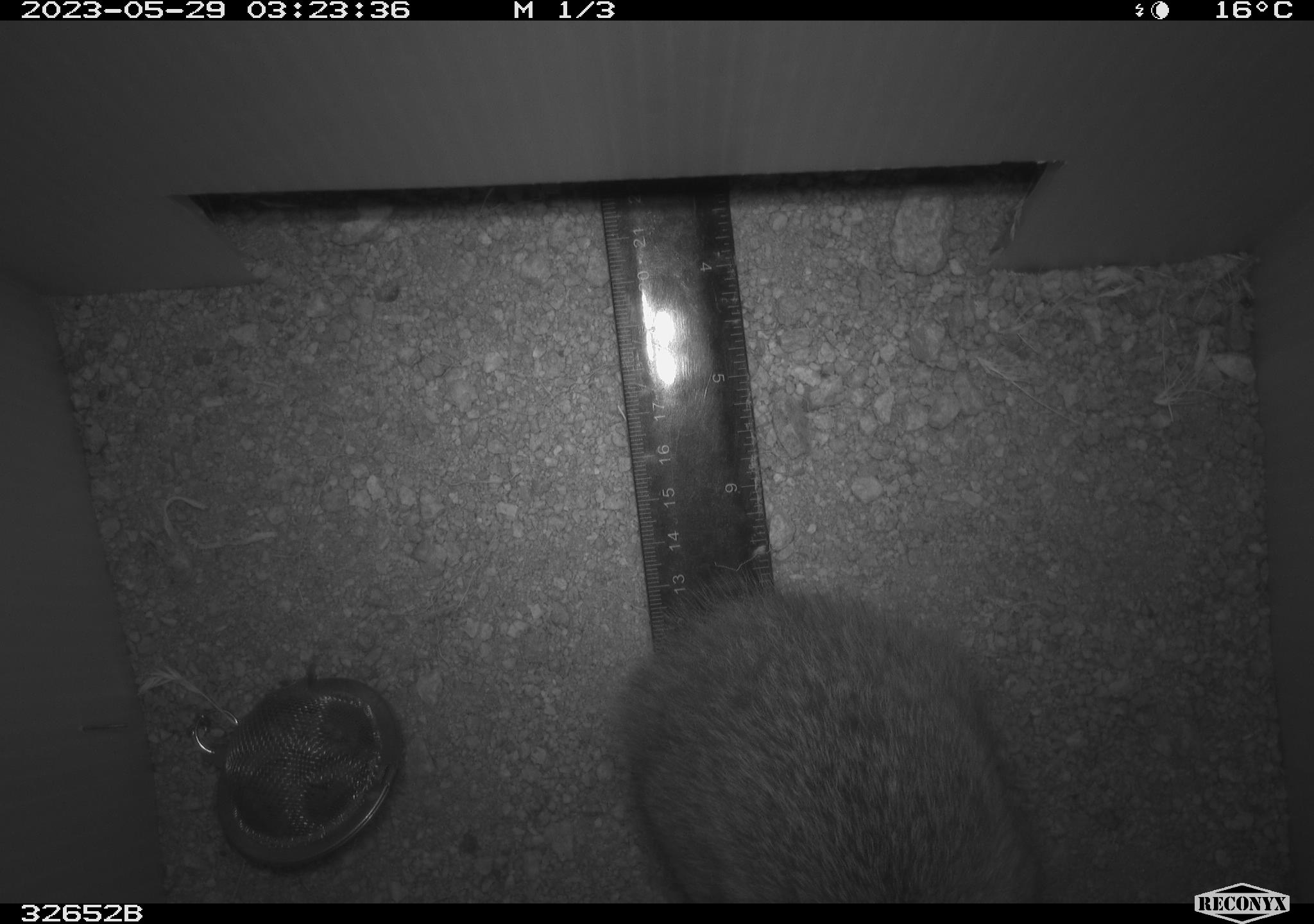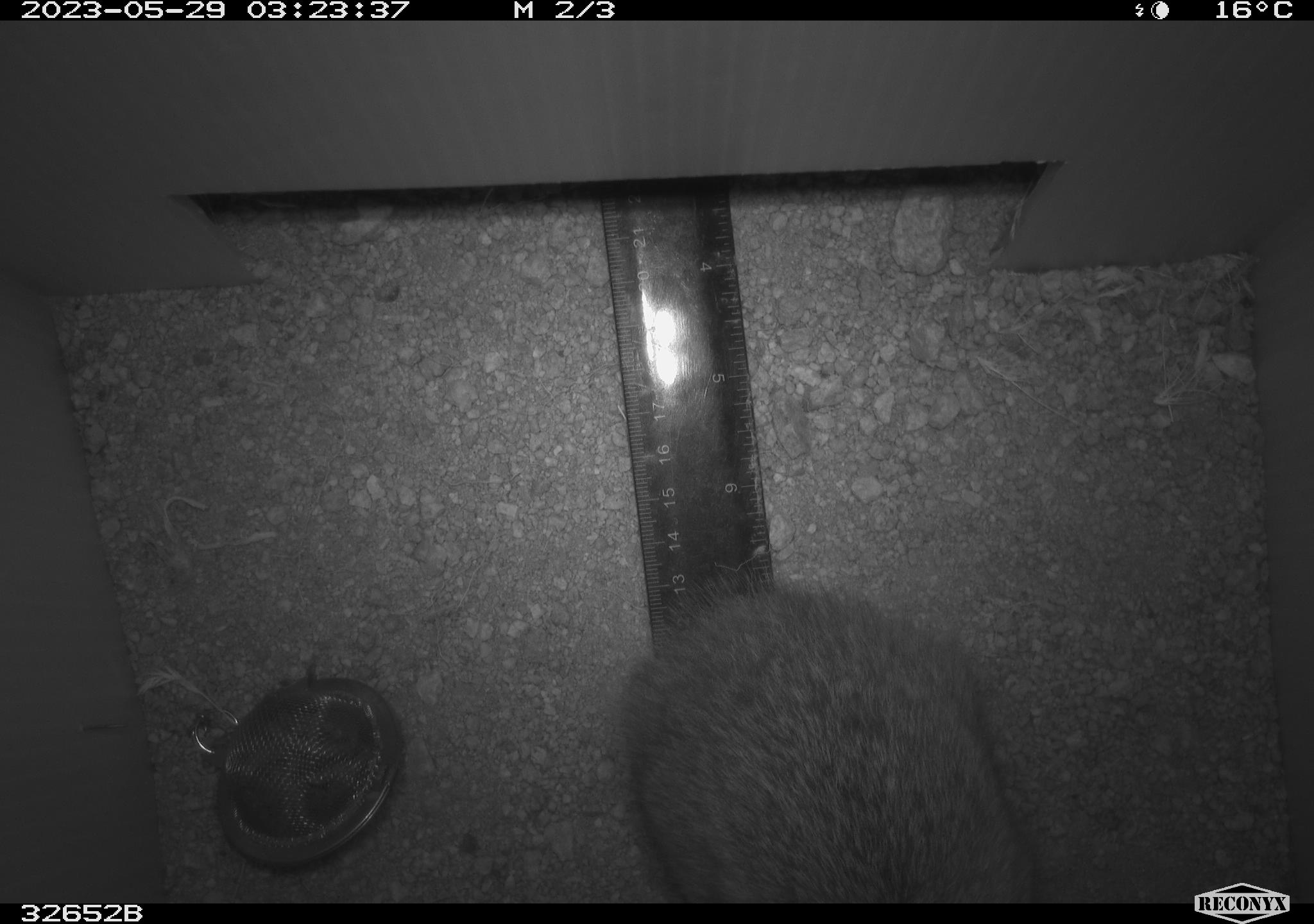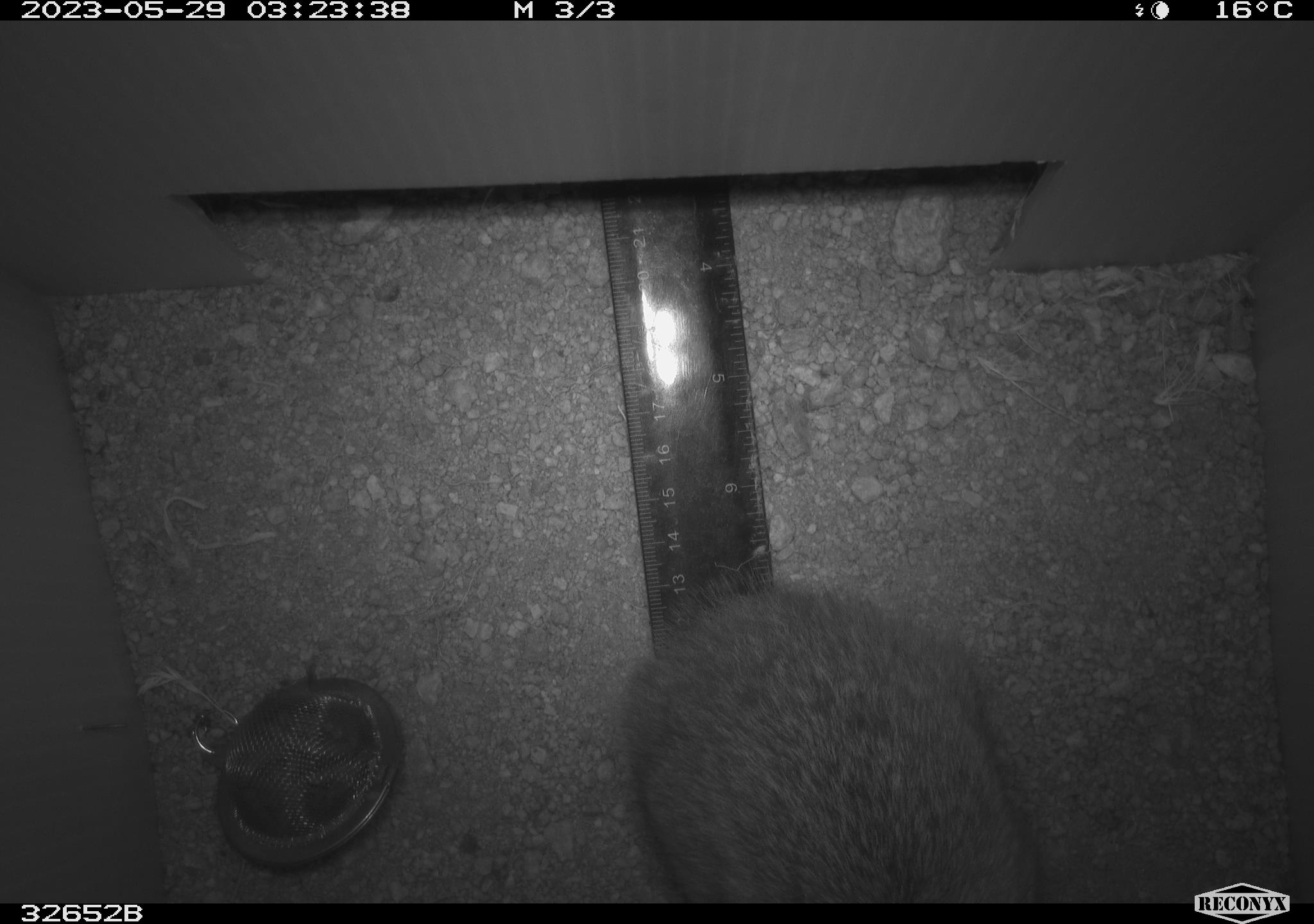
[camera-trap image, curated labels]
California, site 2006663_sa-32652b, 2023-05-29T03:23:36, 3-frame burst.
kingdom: Animalia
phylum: Chordata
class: Mammalia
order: Lagomorpha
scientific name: Lagomorpha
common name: hares, rabbits, and pikas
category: lagomorpha order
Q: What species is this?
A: Lagomorpha order (hares, rabbits, and pikas) (Lagomorpha).